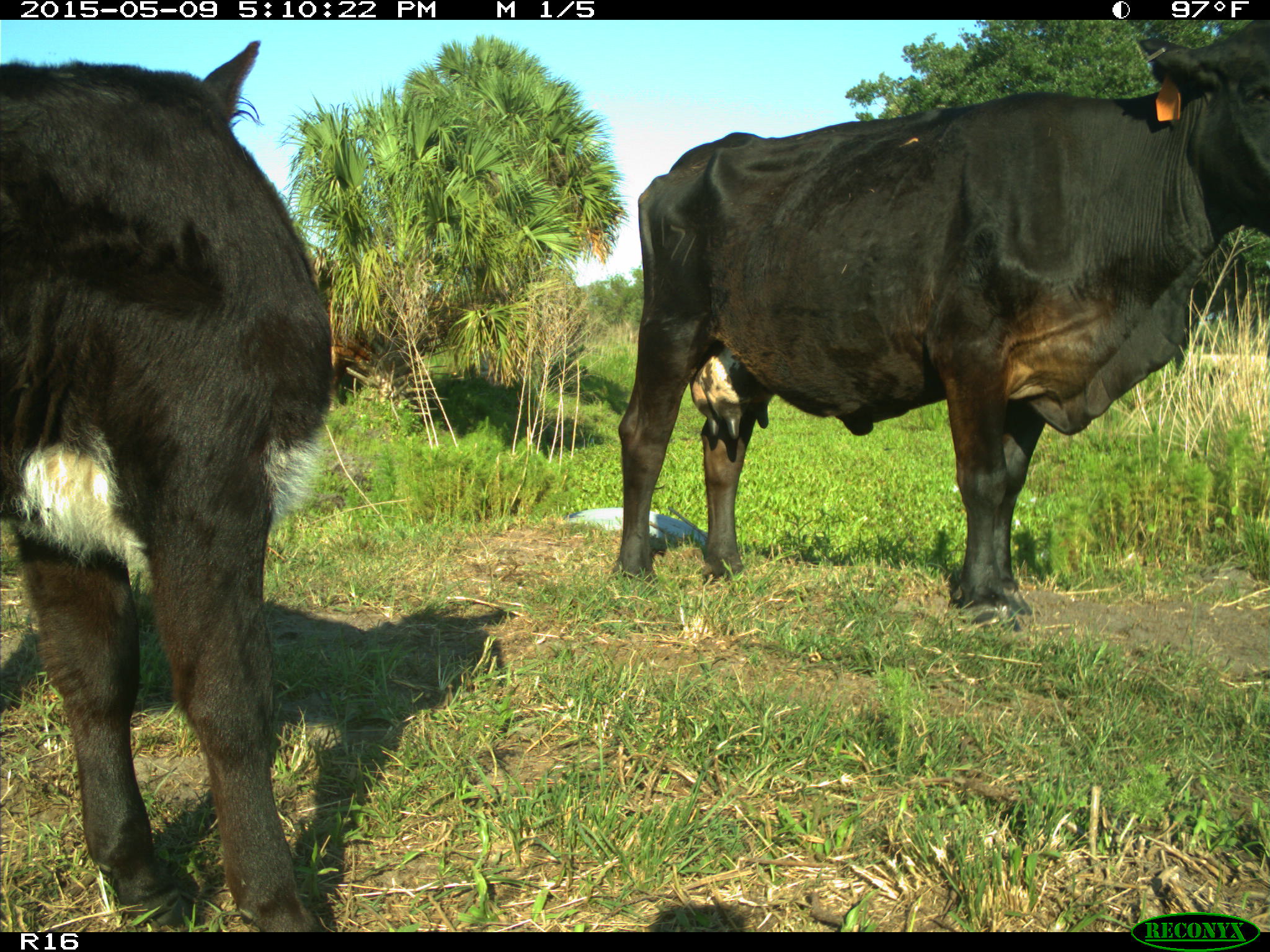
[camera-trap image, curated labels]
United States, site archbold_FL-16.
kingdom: Animalia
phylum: Chordata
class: Mammalia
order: Artiodactyla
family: Suidae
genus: Sus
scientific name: Sus scrofa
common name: wild boar